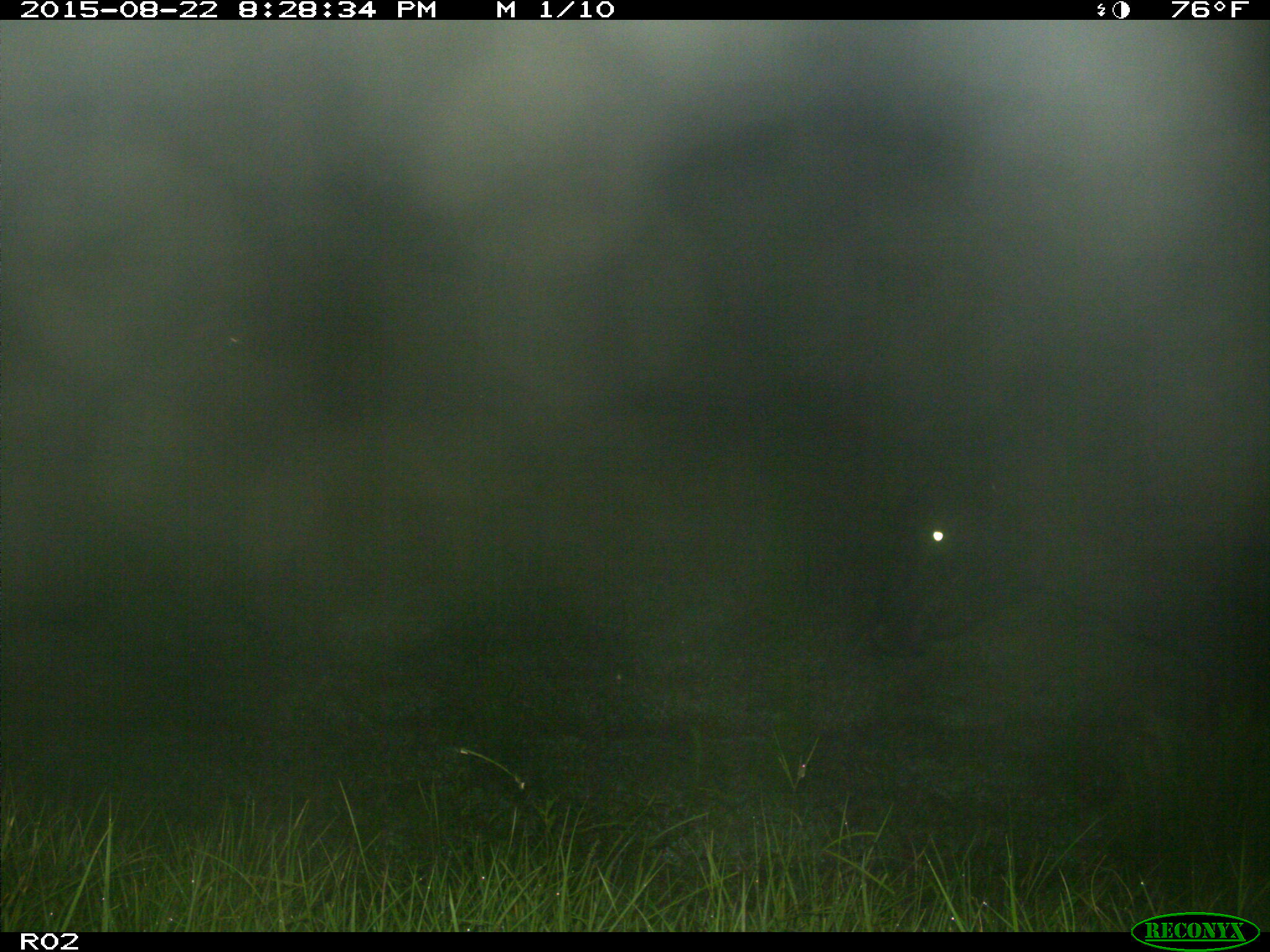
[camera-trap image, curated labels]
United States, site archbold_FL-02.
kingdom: Animalia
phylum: Chordata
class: Mammalia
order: Artiodactyla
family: Bovidae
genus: Bos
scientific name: Bos taurus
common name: domestic cow